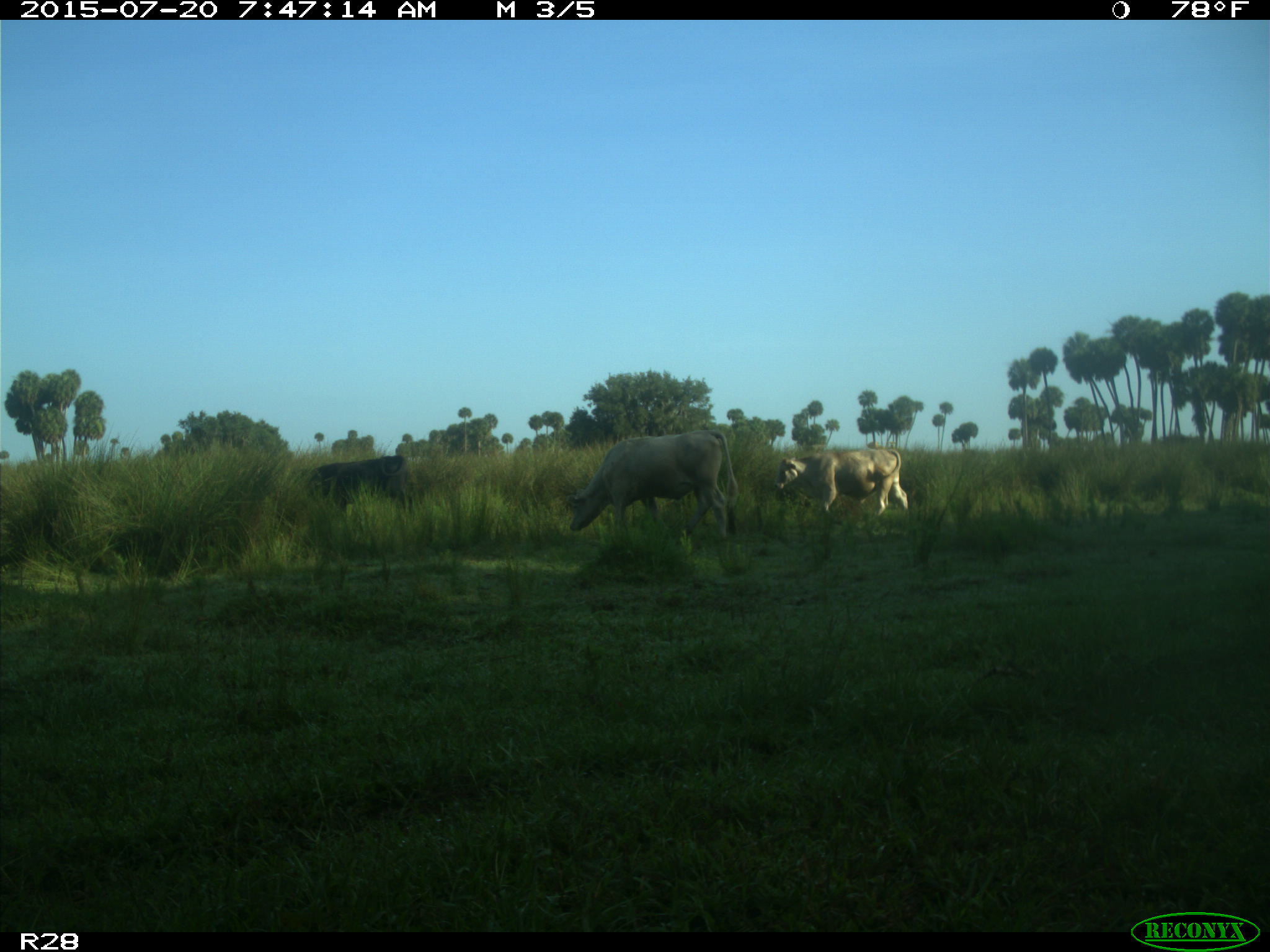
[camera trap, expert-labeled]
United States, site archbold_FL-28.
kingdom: Animalia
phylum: Chordata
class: Mammalia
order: Artiodactyla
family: Bovidae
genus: Bos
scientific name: Bos taurus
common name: domestic cow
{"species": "Bos taurus (domestic cow)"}